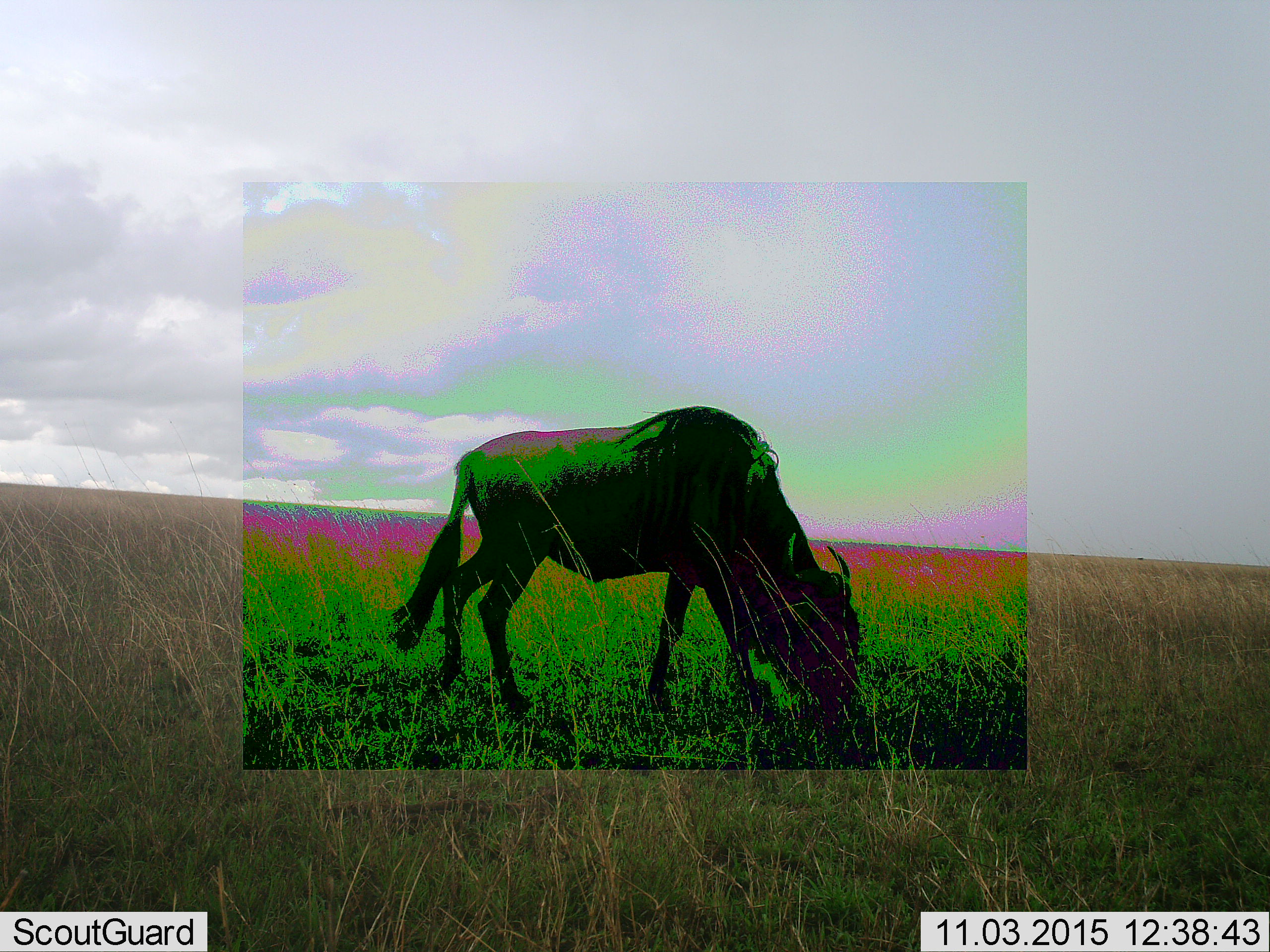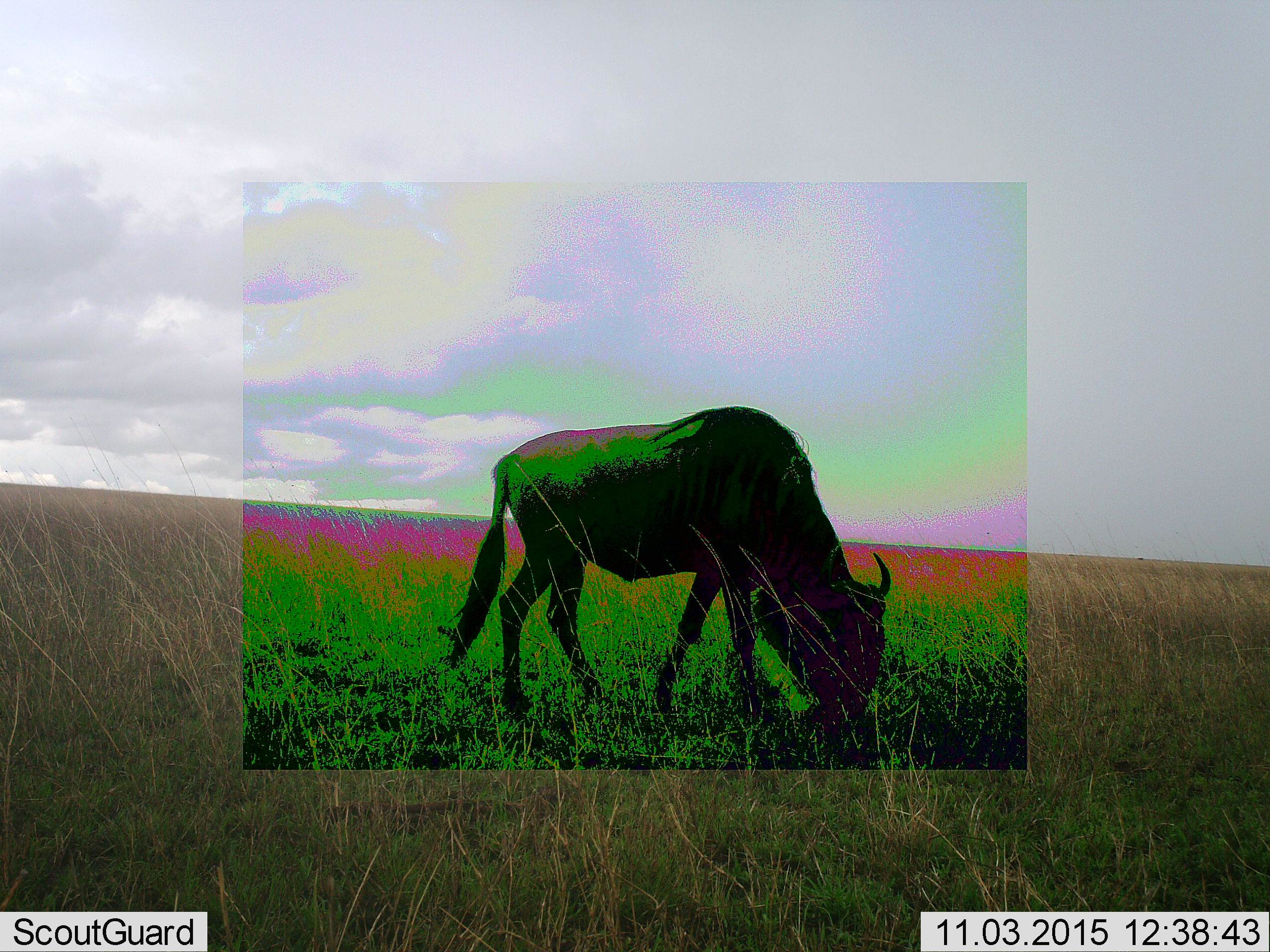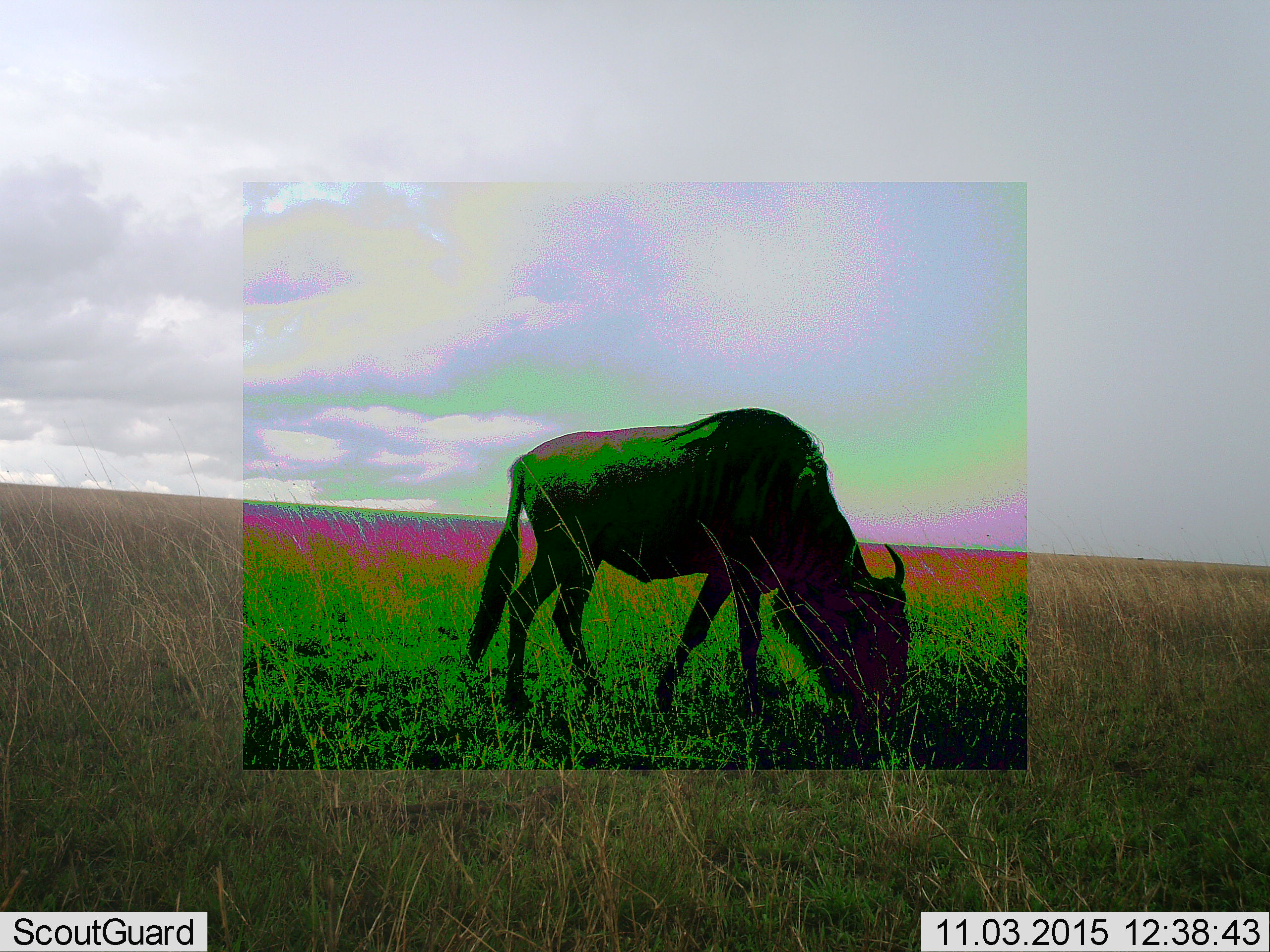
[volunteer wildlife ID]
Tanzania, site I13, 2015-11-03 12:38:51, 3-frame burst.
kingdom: Animalia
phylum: Chordata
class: Mammalia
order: Artiodactyla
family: Bovidae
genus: Connochaetes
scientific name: Connochaetes taurinus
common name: blue wildebeest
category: wildebeest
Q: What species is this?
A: Wildebeest (blue wildebeest) (Connochaetes taurinus).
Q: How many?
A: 1.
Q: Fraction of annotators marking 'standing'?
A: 62%.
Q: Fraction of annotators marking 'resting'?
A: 0%.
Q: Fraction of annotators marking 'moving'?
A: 25%.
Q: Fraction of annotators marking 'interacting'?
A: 0%.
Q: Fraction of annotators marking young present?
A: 12%.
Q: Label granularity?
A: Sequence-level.